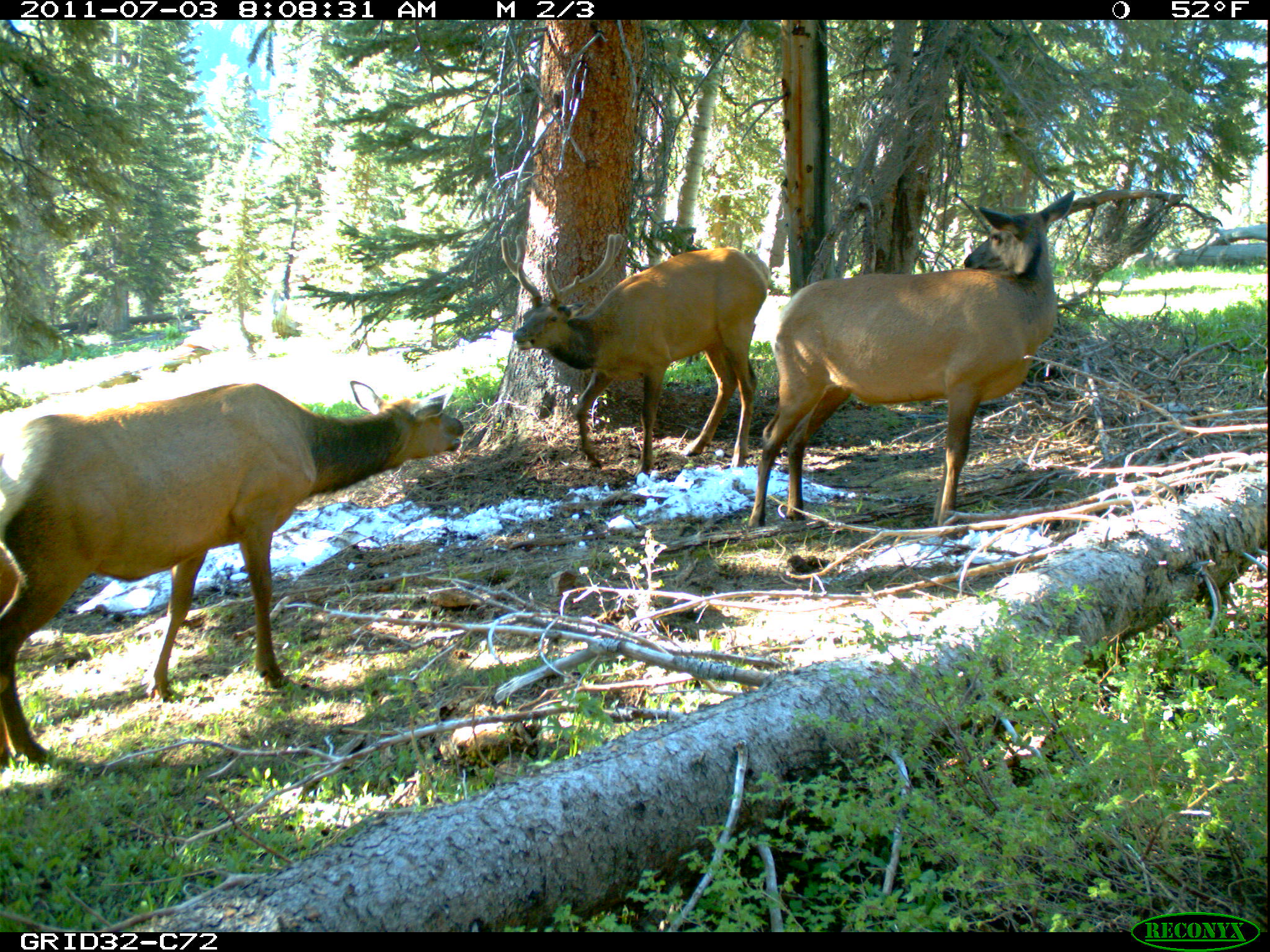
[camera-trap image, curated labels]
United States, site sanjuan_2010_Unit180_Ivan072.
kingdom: Animalia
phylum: Chordata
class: Mammalia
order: Artiodactyla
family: Cervidae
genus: Cervus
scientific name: Cervus elaphus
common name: red deer